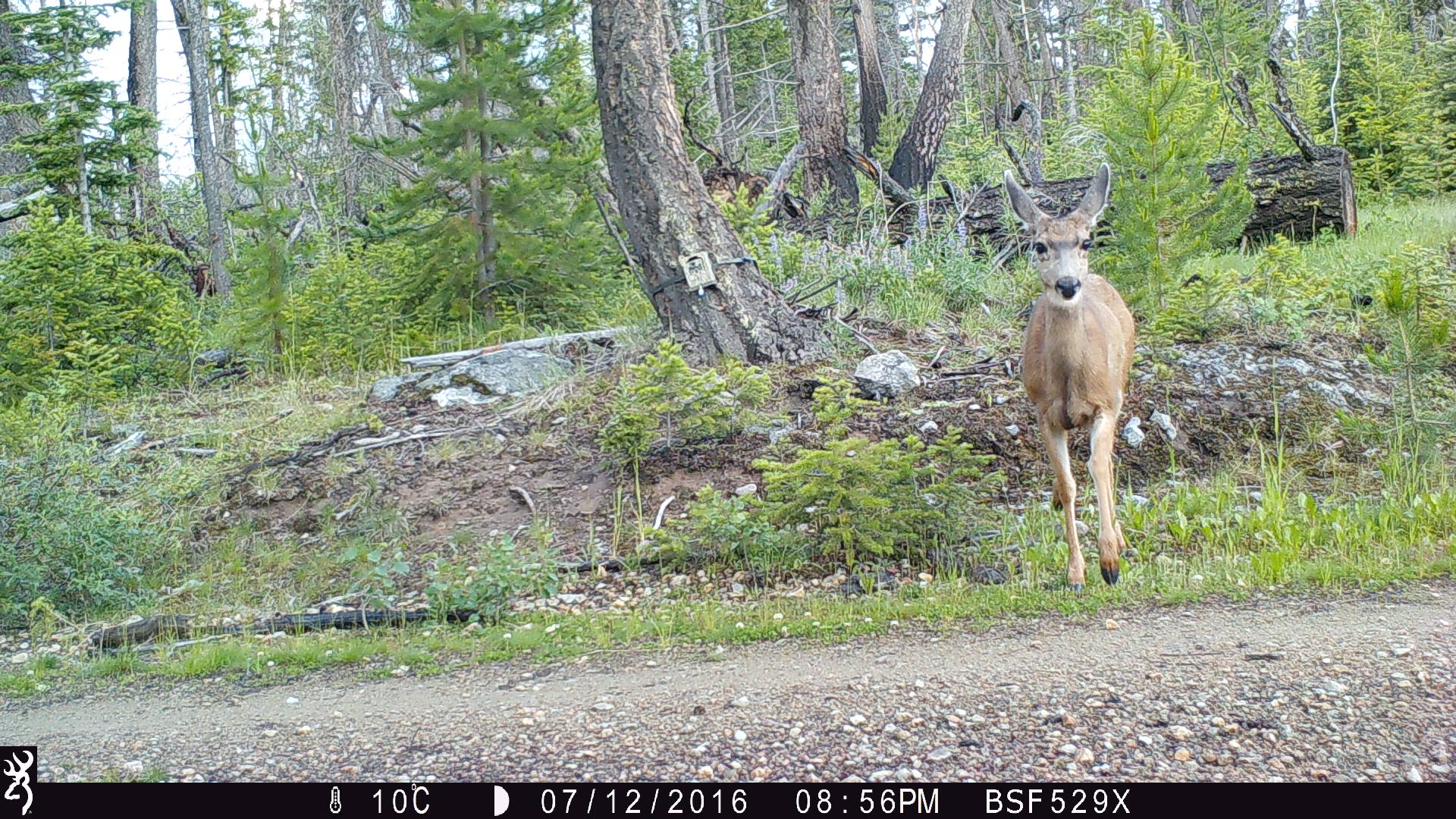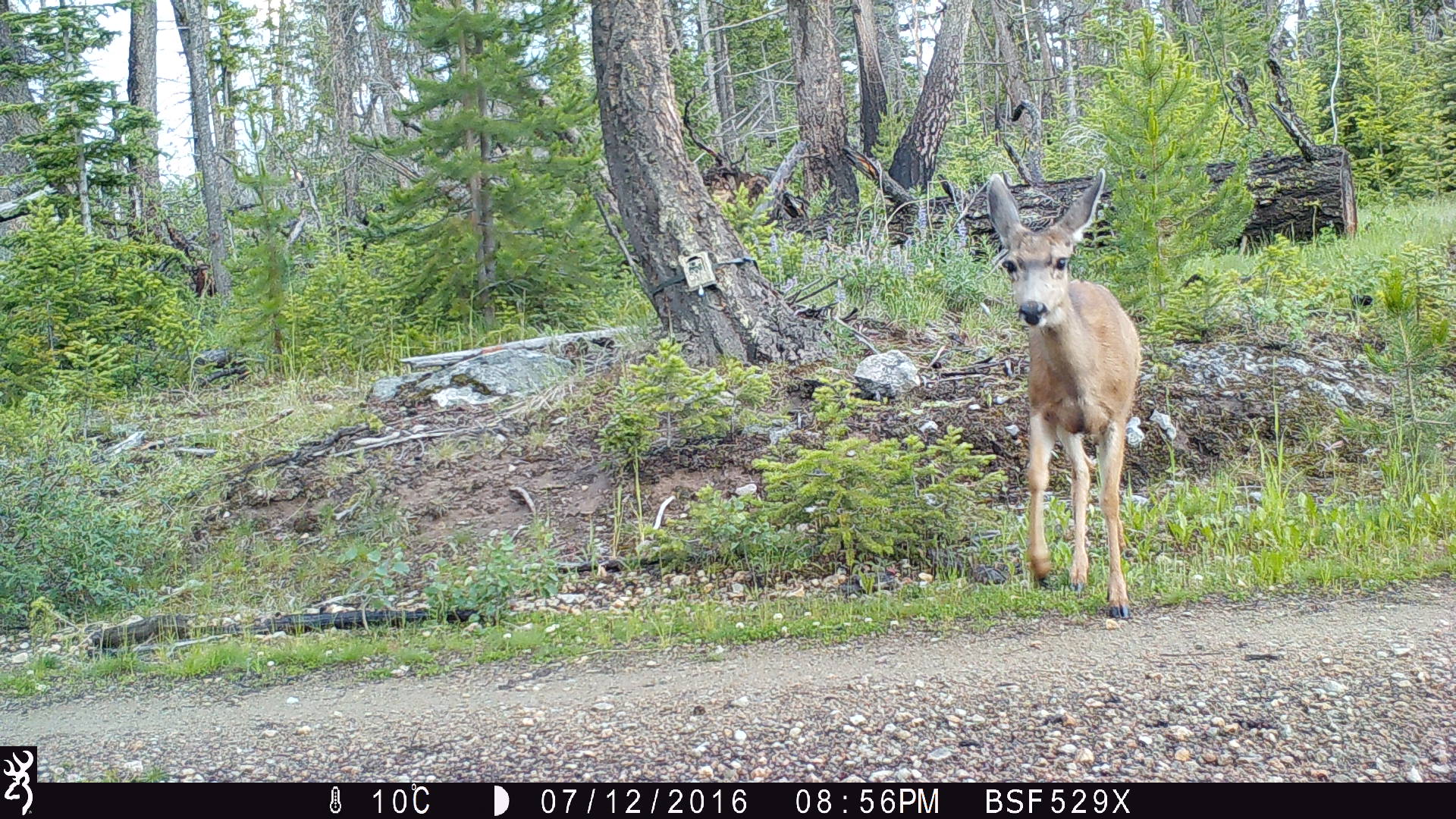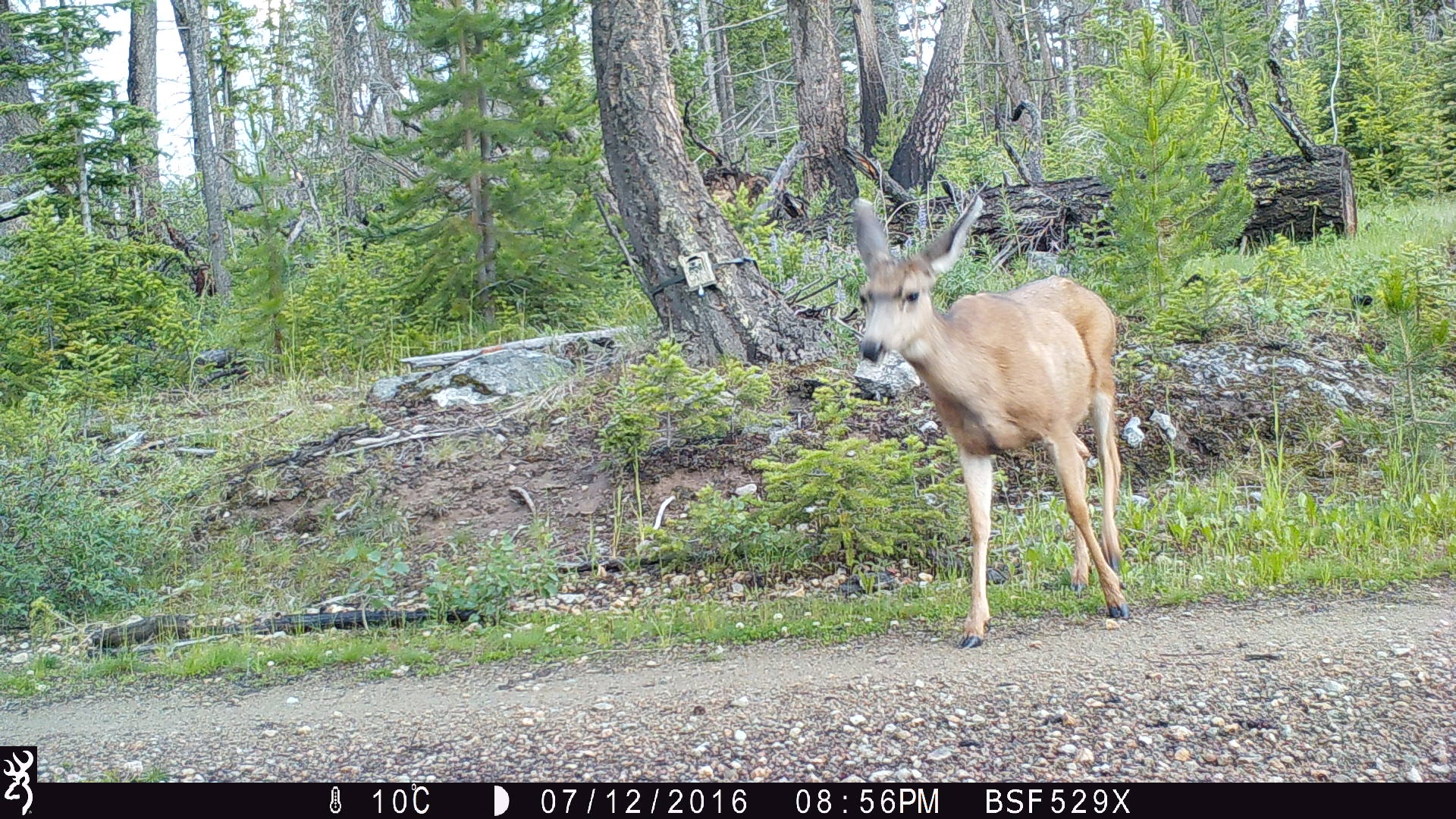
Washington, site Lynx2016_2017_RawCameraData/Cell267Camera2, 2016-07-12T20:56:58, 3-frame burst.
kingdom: Animalia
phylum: Chordata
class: Mammalia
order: Artiodactyla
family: Cervidae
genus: Odocoileus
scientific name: Odocoileus hemionus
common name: mule deer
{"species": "Odocoileus hemionus (mule deer)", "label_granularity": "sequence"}